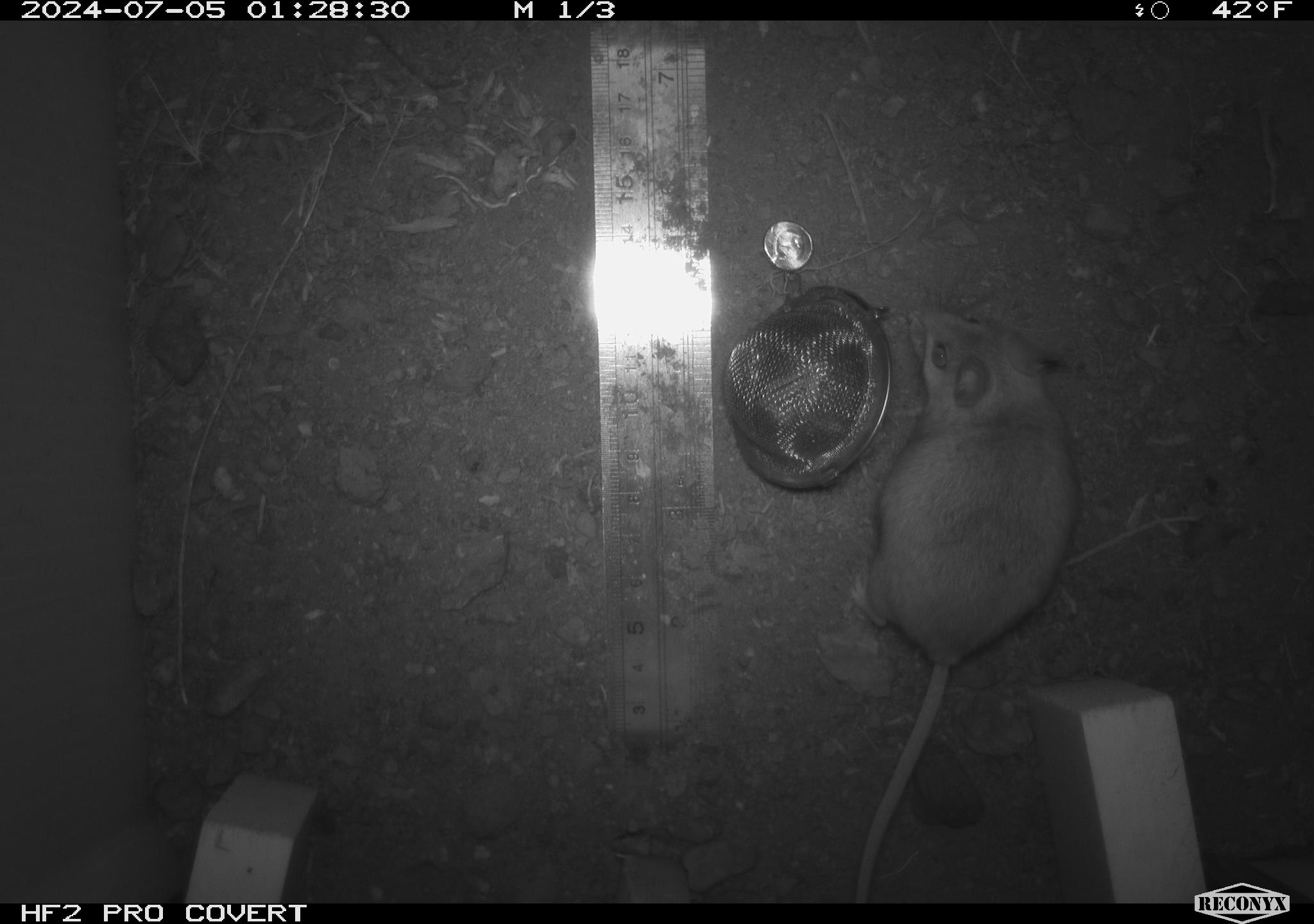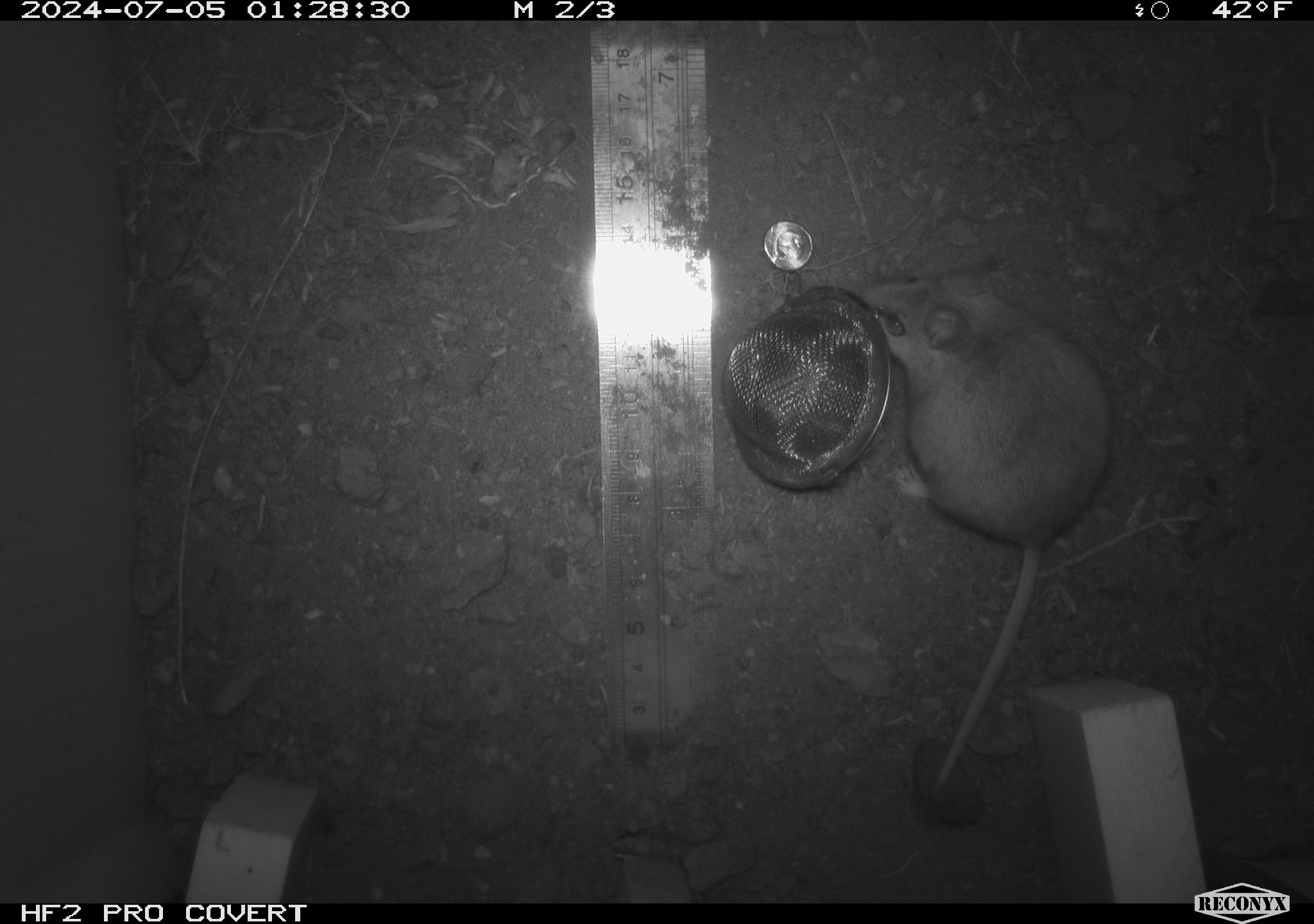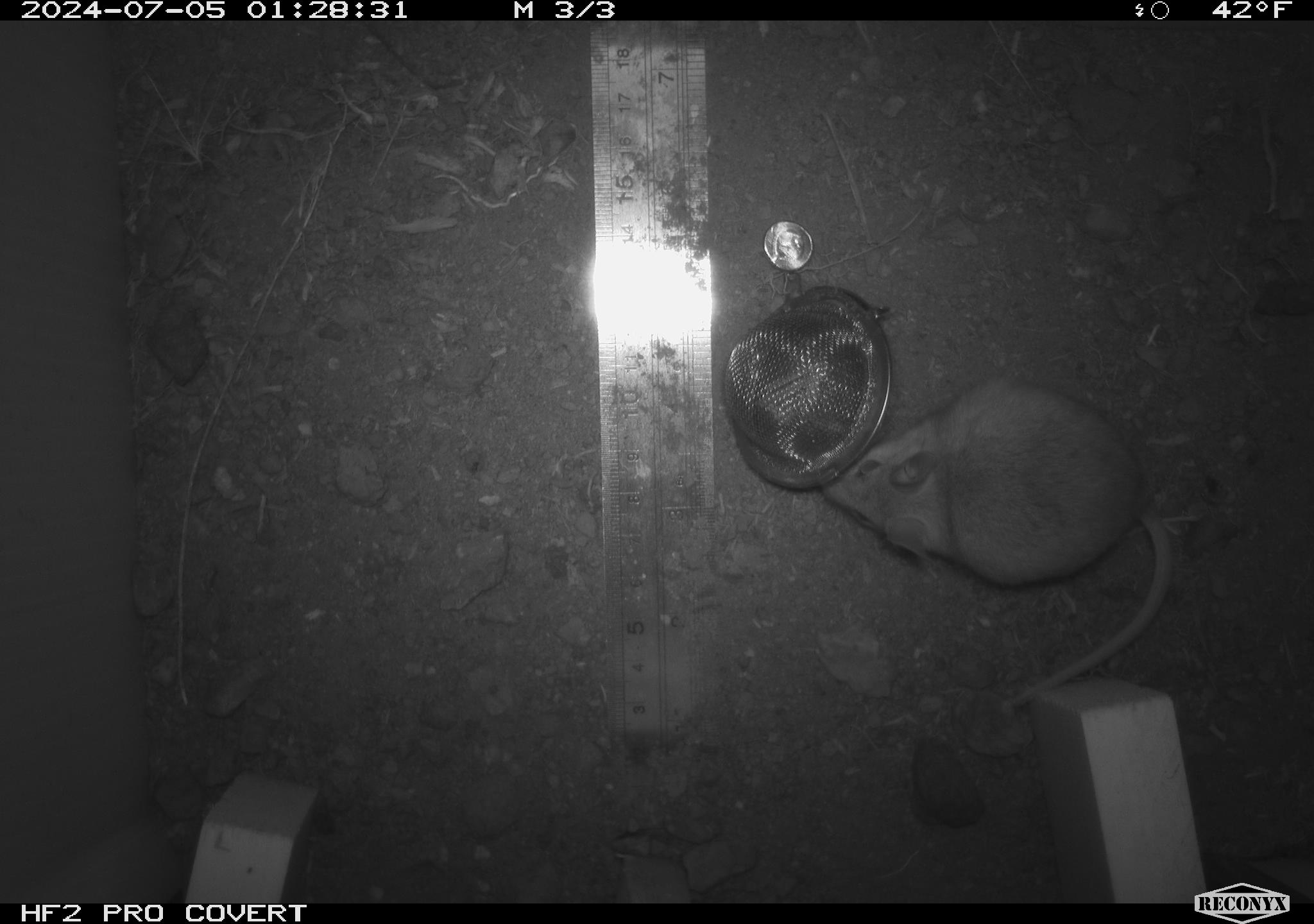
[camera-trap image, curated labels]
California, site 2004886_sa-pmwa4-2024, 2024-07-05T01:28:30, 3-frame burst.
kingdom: Animalia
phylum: Chordata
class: Mammalia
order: Rodentia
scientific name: Rodentia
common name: mouse species